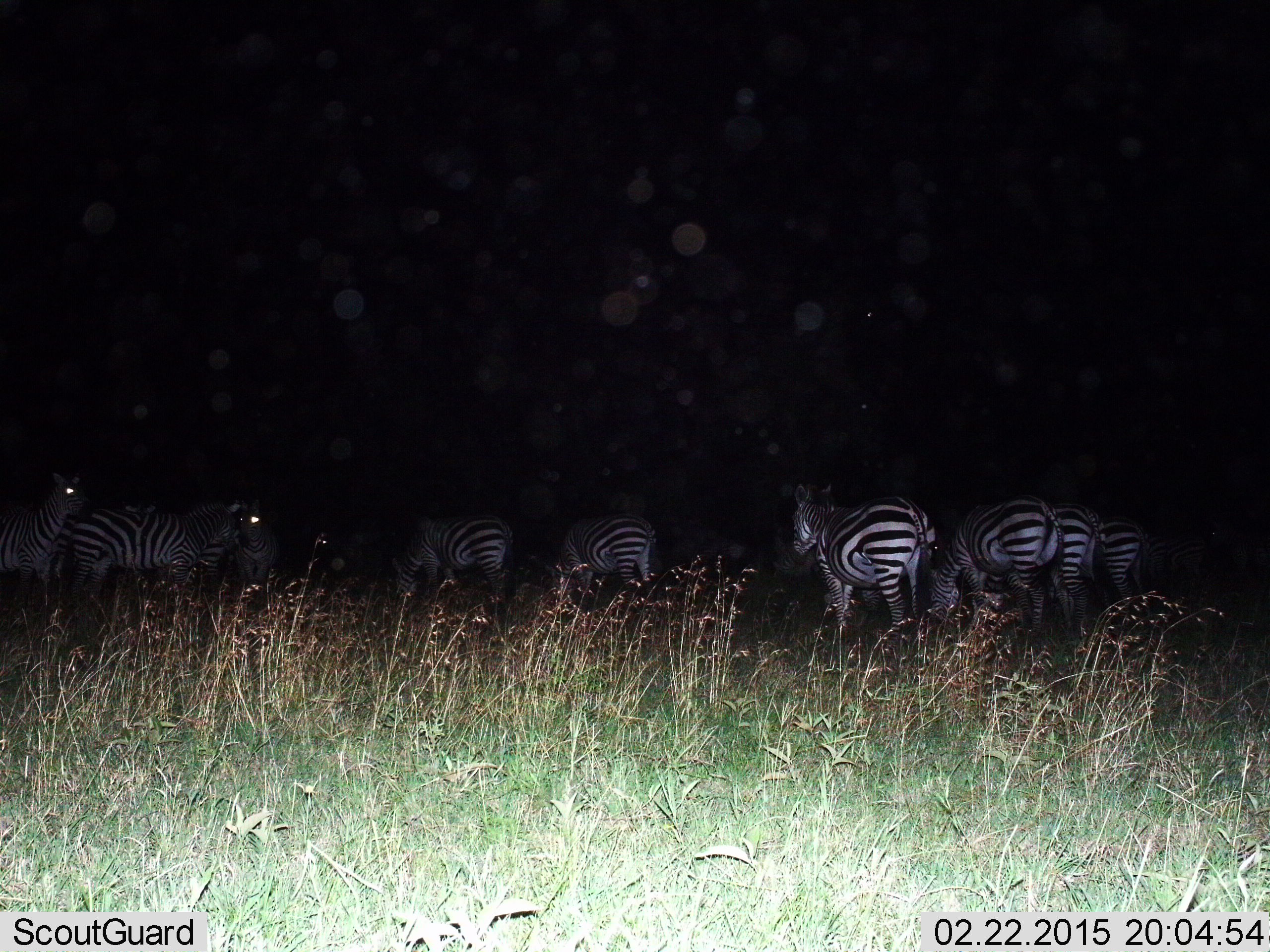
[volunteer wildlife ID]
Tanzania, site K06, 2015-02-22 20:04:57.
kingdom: Animalia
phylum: Chordata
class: Mammalia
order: Perissodactyla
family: Equidae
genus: Equus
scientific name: Equus quagga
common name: plains zebra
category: zebra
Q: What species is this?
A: Zebra (plains zebra) (Equus quagga).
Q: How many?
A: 10.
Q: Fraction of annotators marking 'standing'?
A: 90%.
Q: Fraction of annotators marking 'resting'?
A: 0%.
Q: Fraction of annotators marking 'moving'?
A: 30%.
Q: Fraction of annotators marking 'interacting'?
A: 0%.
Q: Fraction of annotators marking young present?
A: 0%.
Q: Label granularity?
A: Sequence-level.